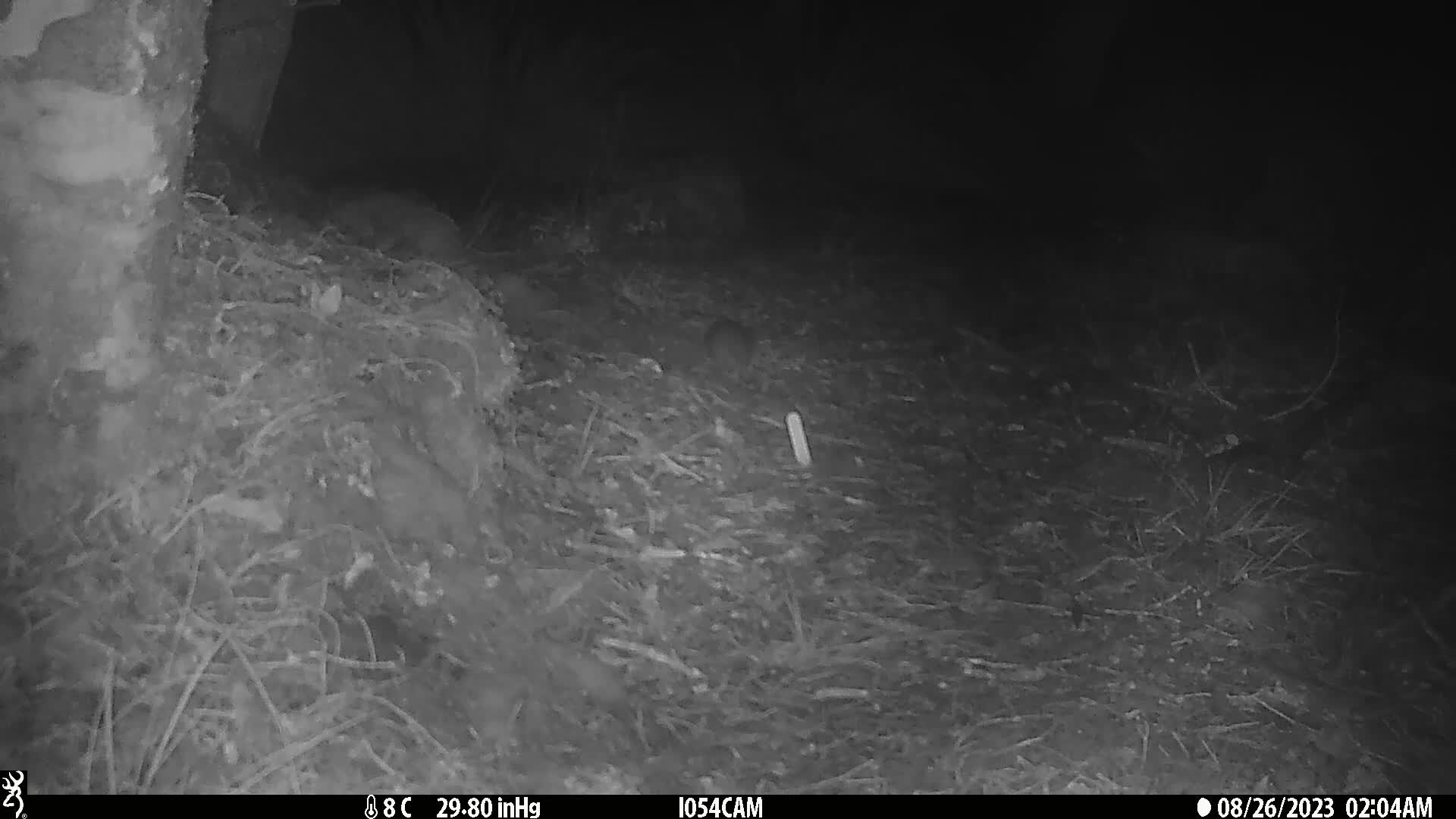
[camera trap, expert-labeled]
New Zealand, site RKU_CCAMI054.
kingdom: Animalia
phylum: Chordata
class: Mammalia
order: Rodentia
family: Muridae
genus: Rattus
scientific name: Rattus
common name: rat